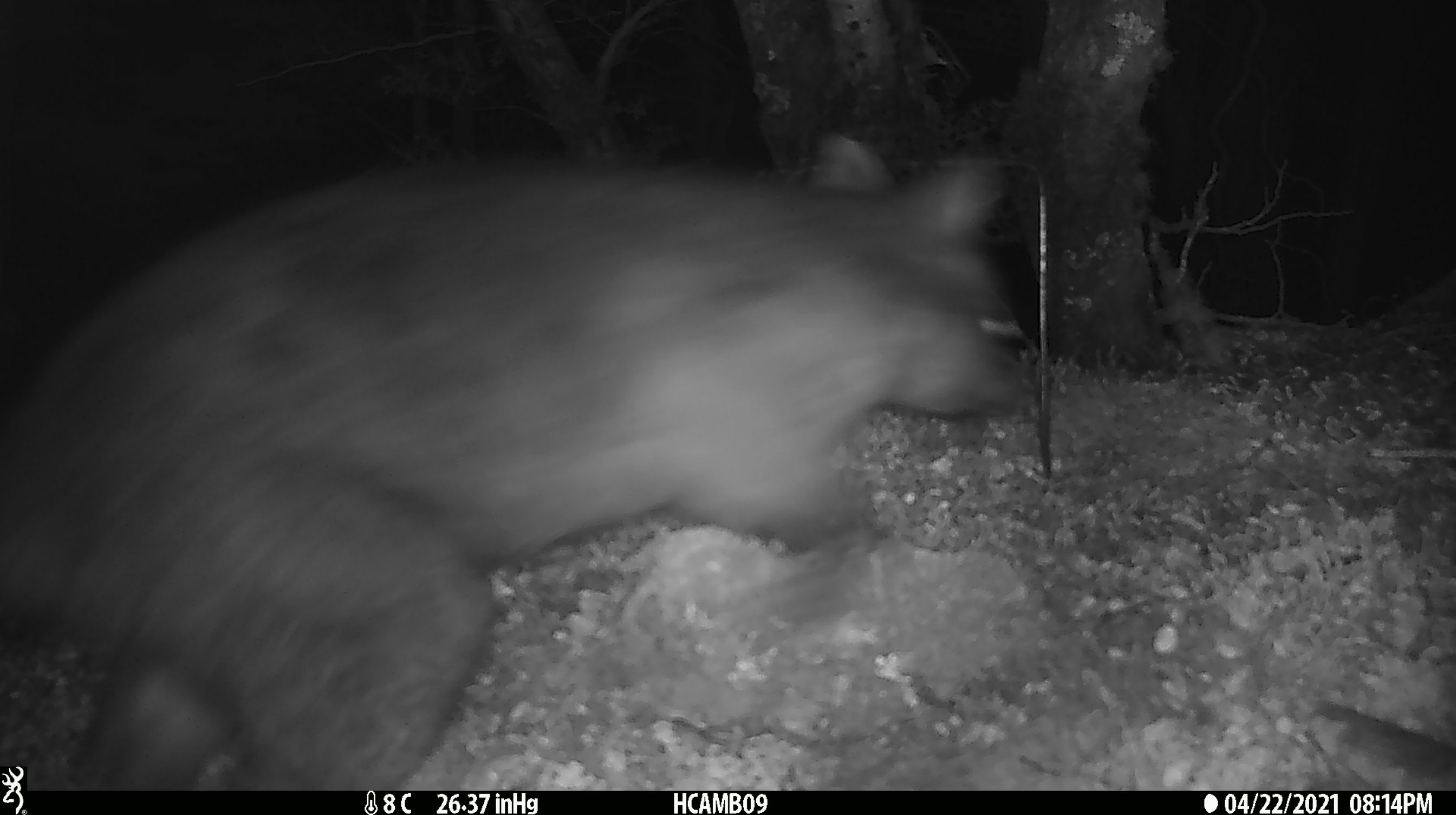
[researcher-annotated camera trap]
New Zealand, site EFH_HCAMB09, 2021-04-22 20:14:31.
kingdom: Animalia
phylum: Chordata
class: Mammalia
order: Diprotodontia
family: Phalangeridae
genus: Trichosurus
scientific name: Trichosurus vulpecula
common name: common brushtail possum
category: possum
Possum (common brushtail possum) (Trichosurus vulpecula).